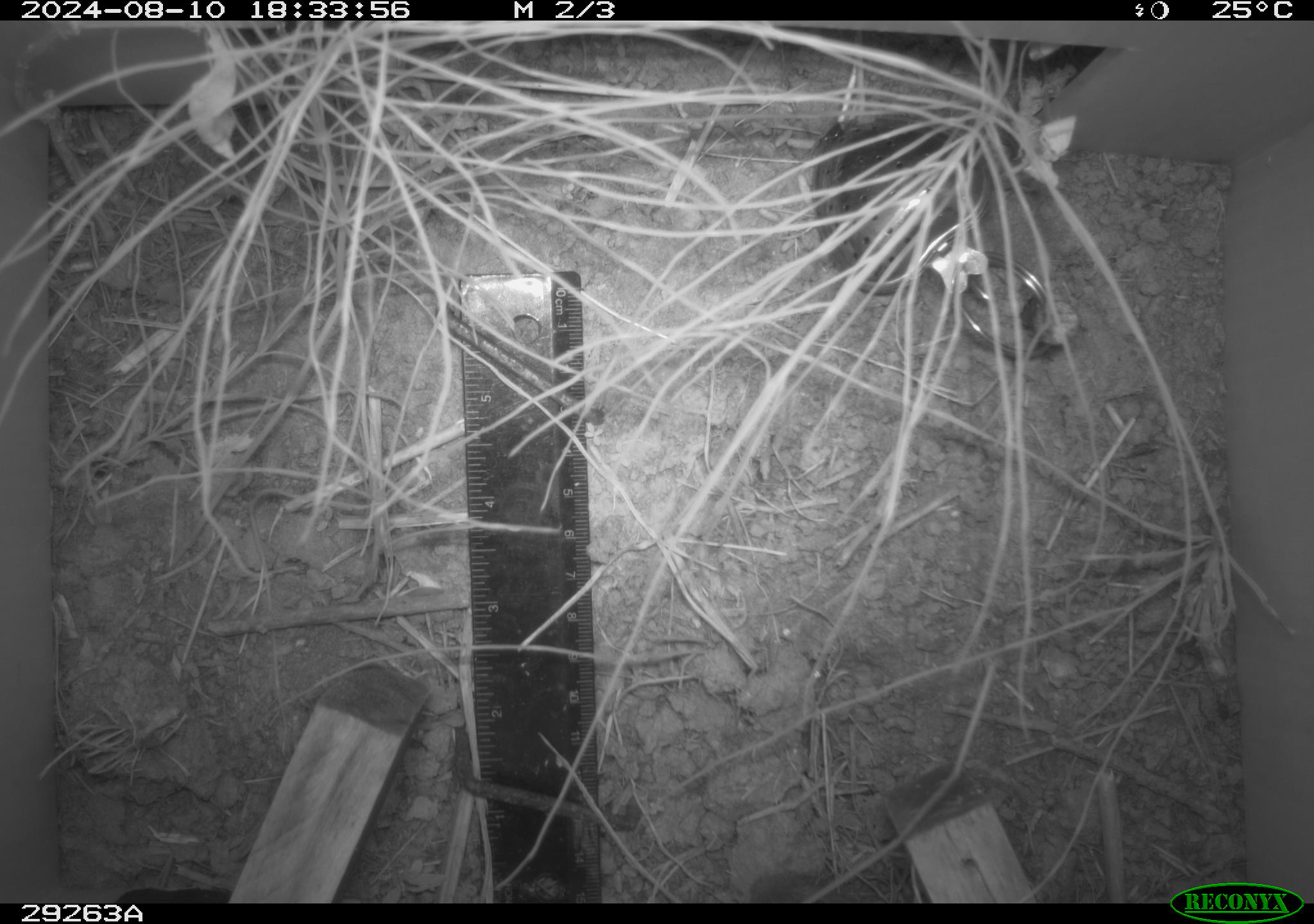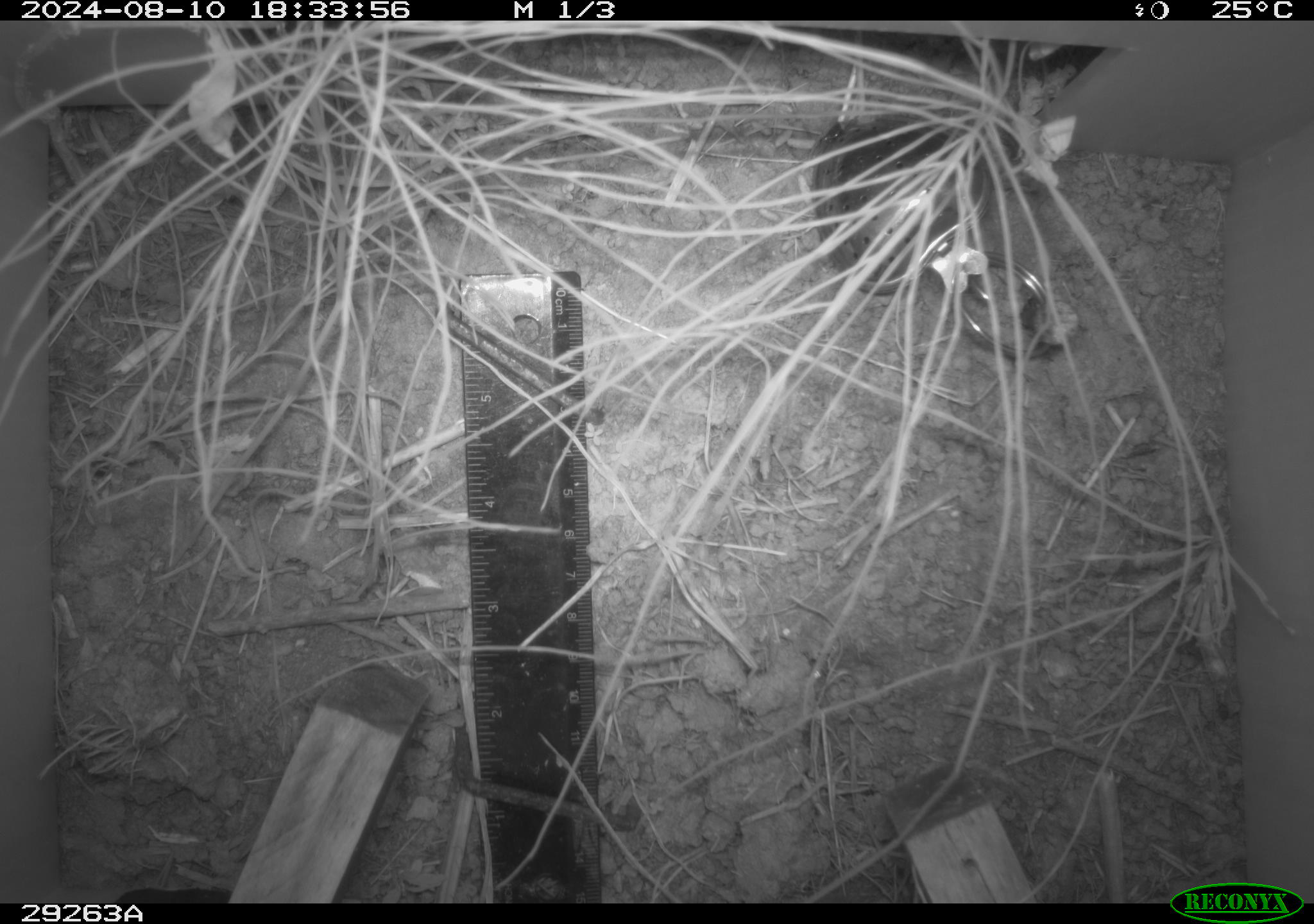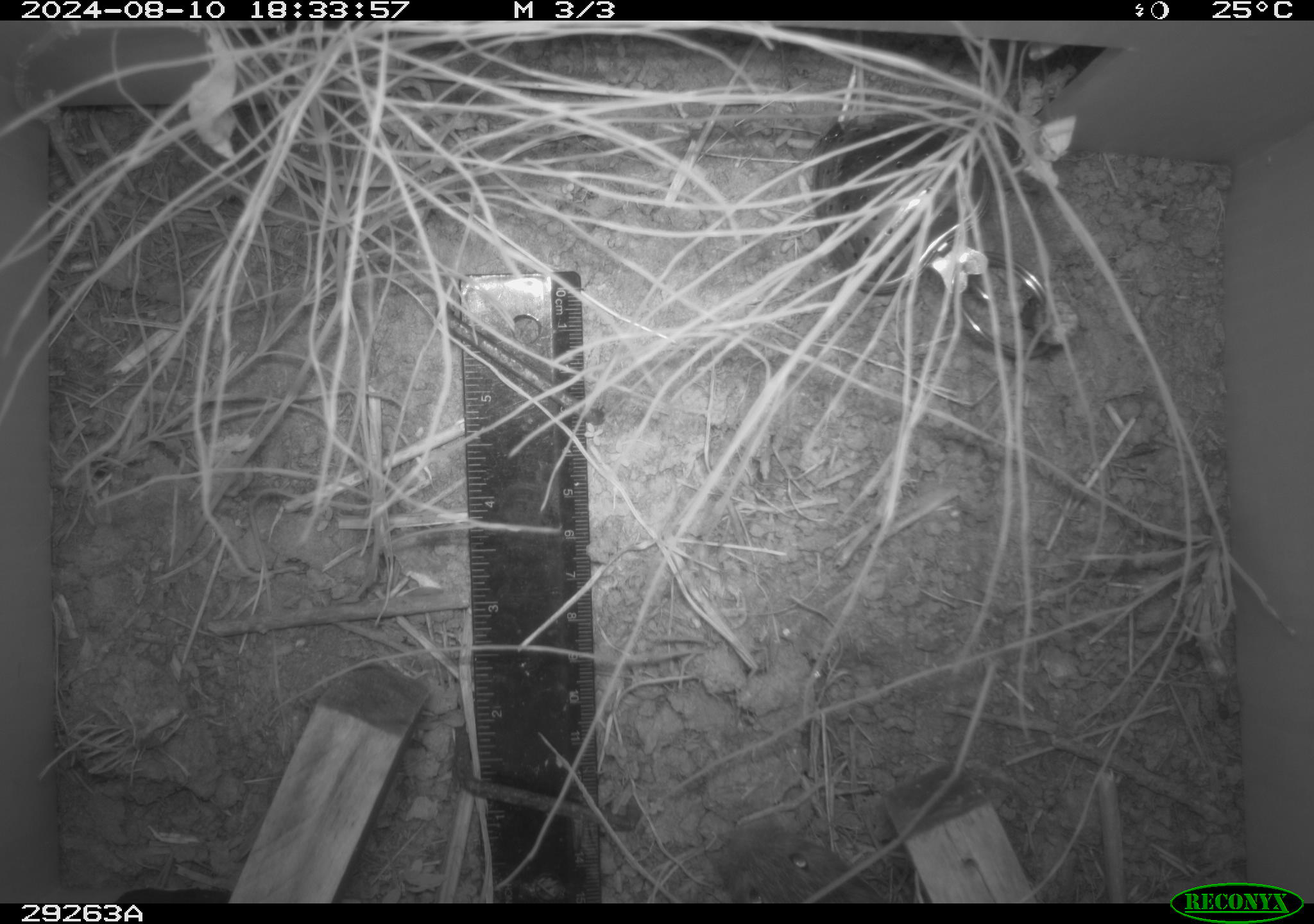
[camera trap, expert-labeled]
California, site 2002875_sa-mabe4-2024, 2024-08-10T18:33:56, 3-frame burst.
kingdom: Animalia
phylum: Chordata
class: Mammalia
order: Rodentia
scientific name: Rodentia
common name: rodent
Rodent (Rodentia).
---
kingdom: Animalia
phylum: Chordata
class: Mammalia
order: Rodentia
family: Cricetidae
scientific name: Arvicolinae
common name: voles, lemmings, and muskrats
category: arvicolinae subfamily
Arvicolinae subfamily (voles, lemmings, and muskrats) (Arvicolinae).